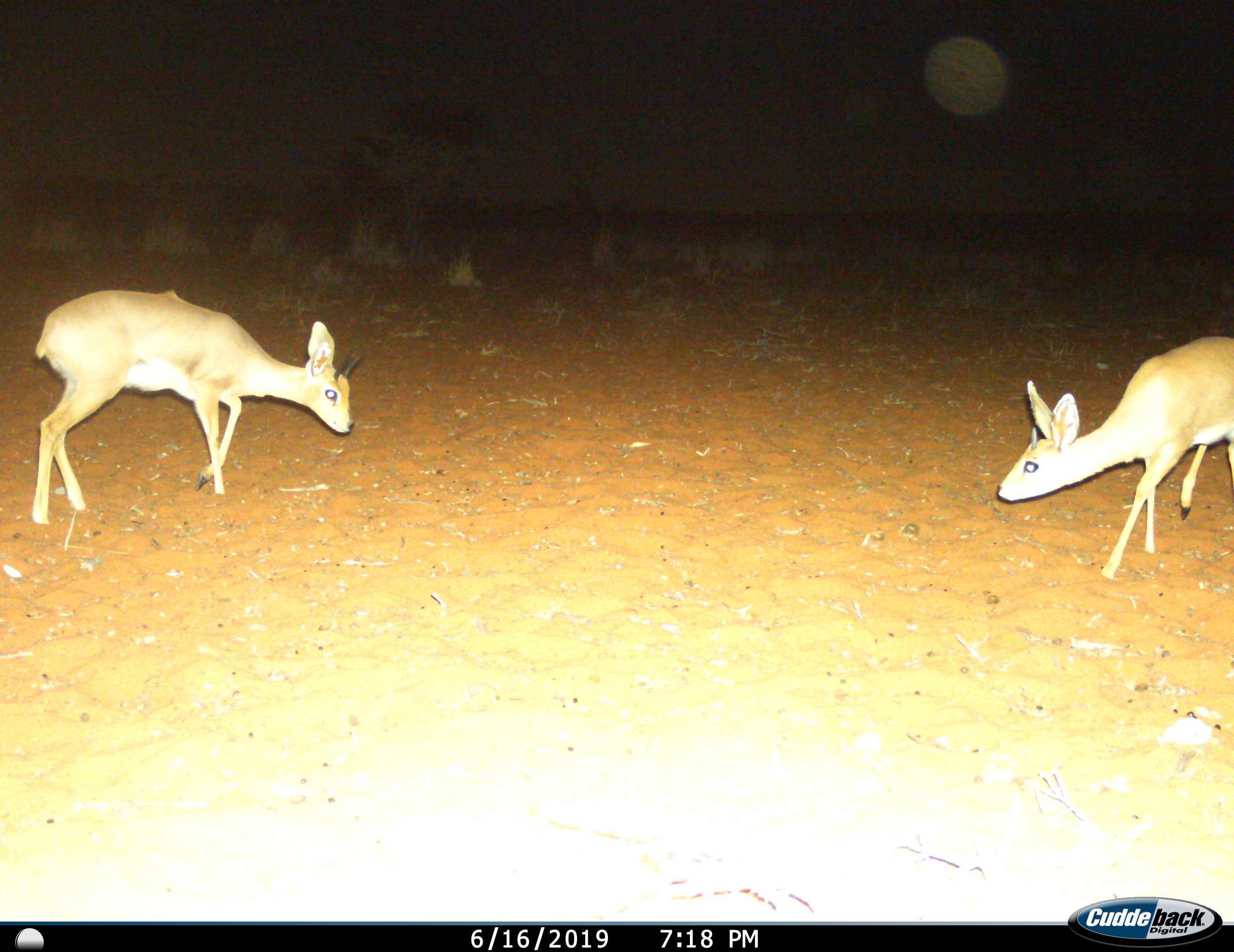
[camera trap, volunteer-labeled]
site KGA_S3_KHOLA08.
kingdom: Animalia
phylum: Chordata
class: Mammalia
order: Artiodactyla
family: Bovidae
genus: Raphicerus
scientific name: Raphicerus campestris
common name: steenbok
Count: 2.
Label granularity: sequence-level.